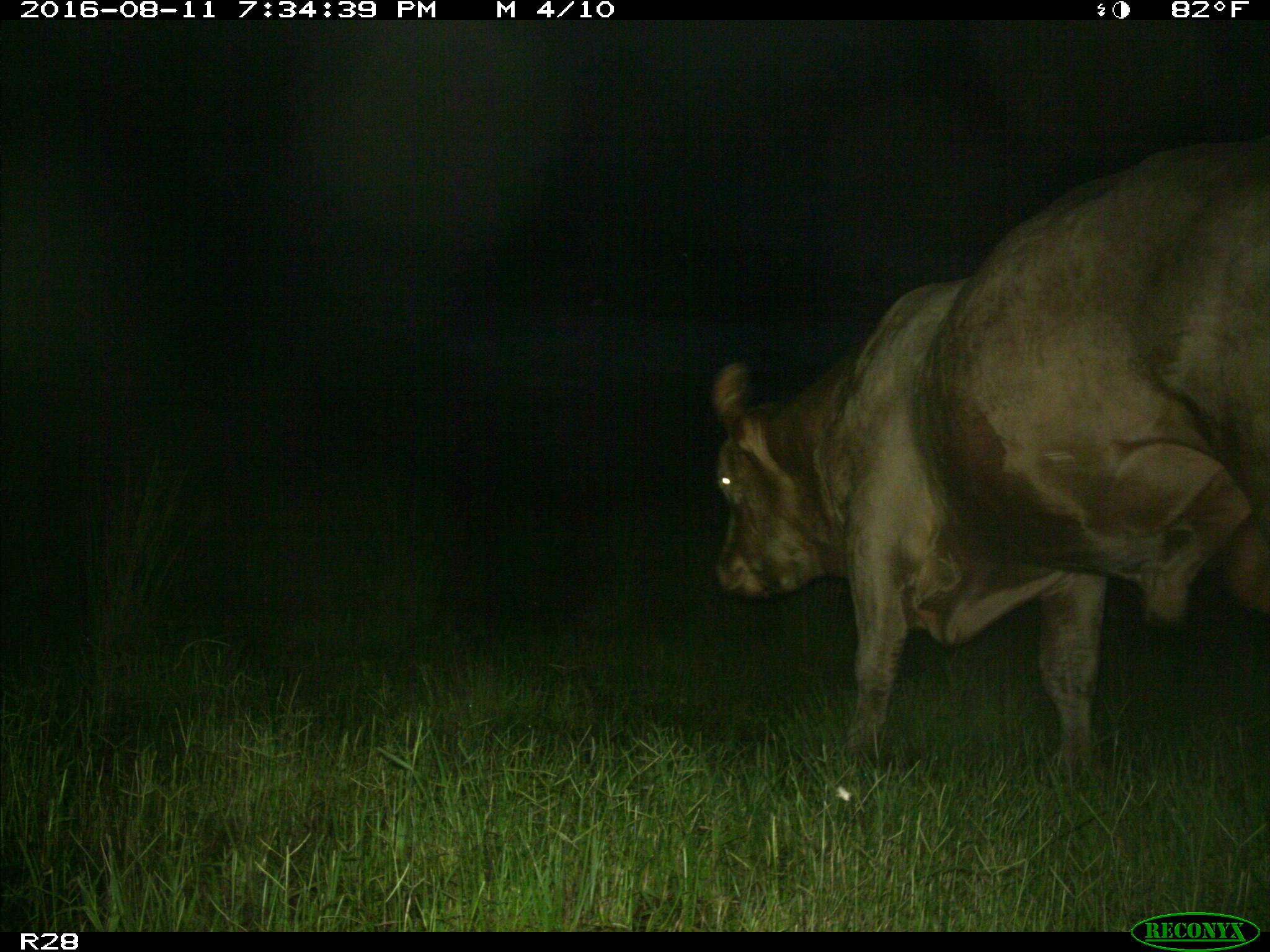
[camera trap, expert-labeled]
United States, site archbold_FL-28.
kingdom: Animalia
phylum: Chordata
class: Mammalia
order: Artiodactyla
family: Bovidae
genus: Bos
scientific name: Bos taurus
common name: domestic cow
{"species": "Bos taurus (domestic cow)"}